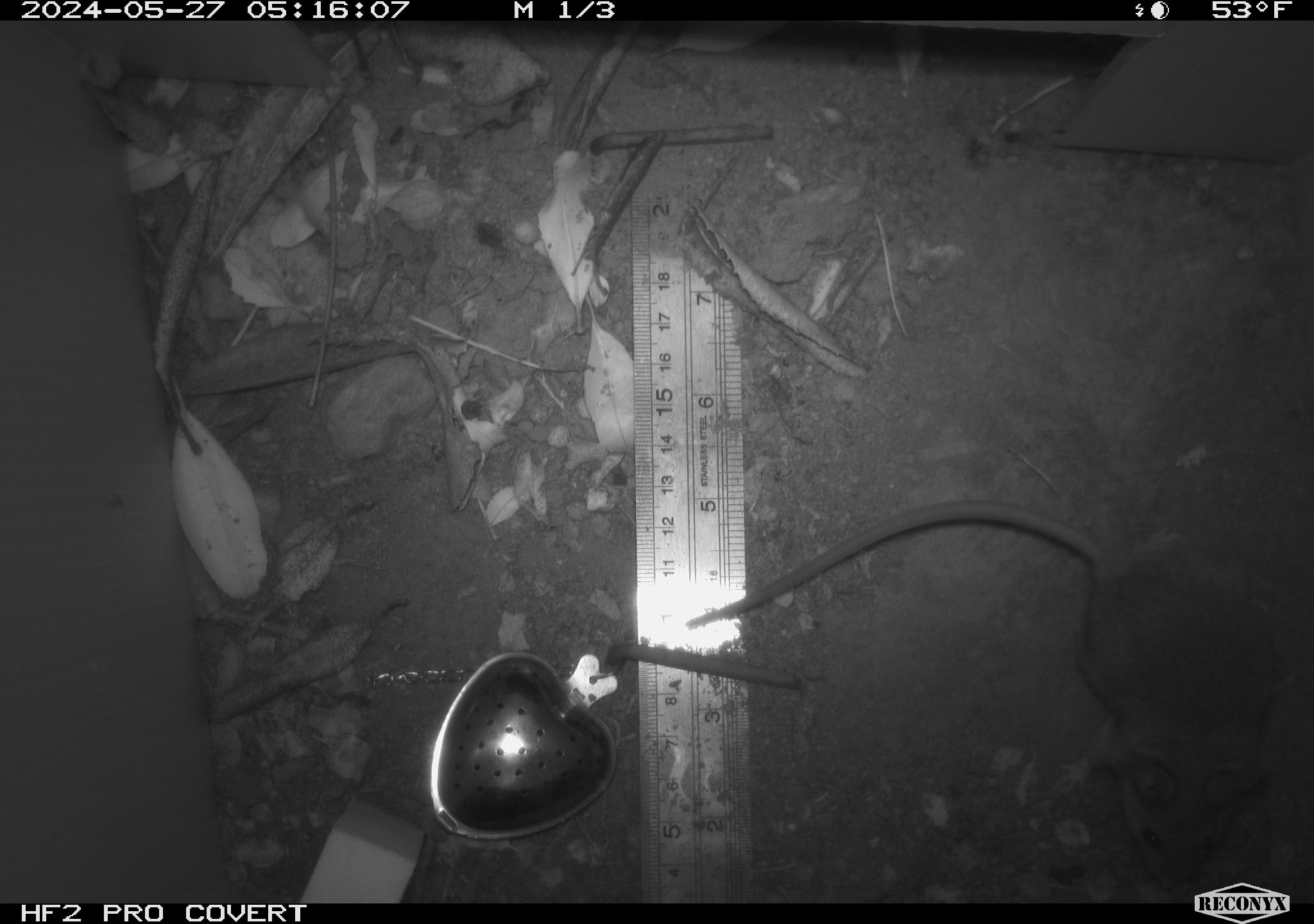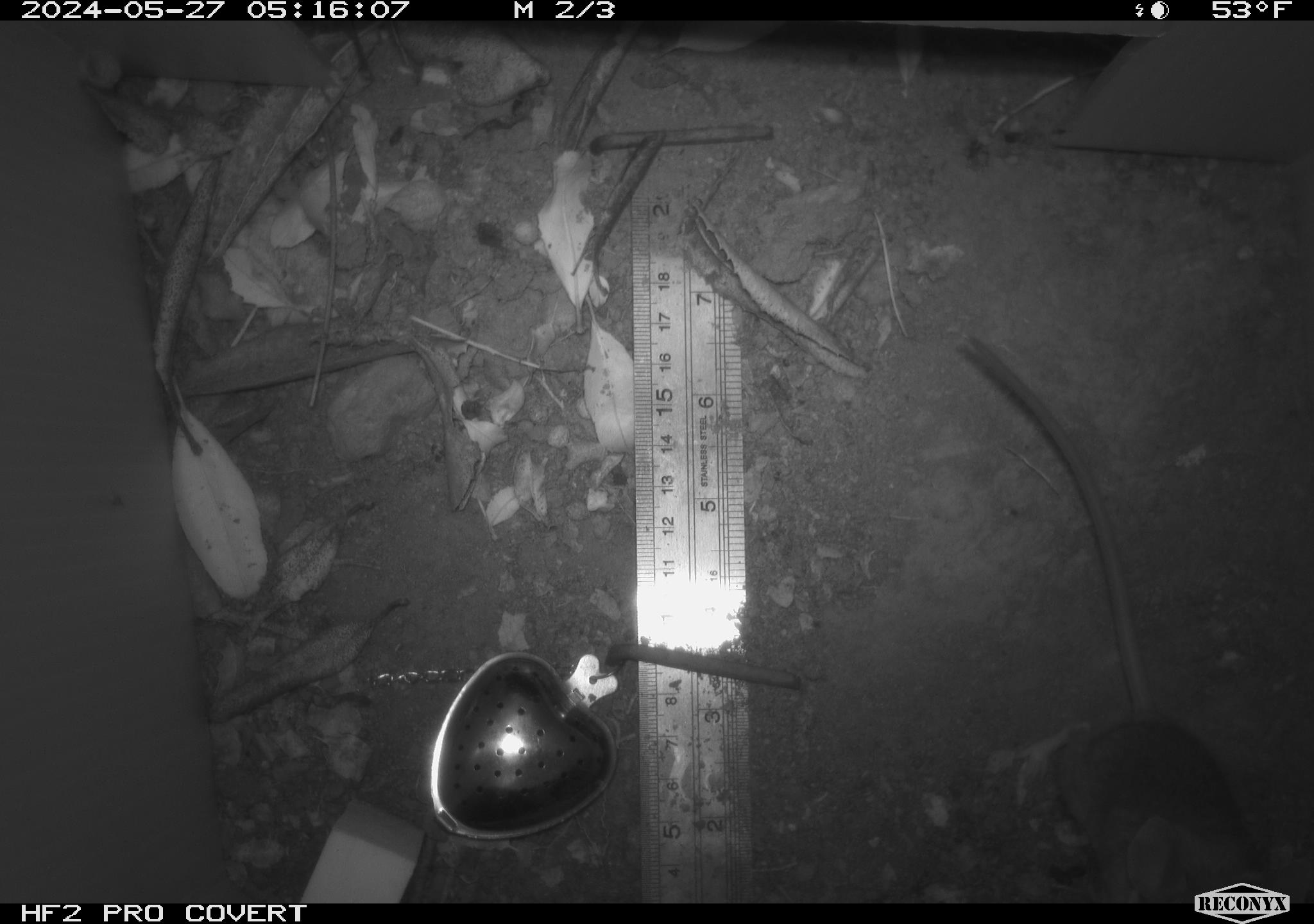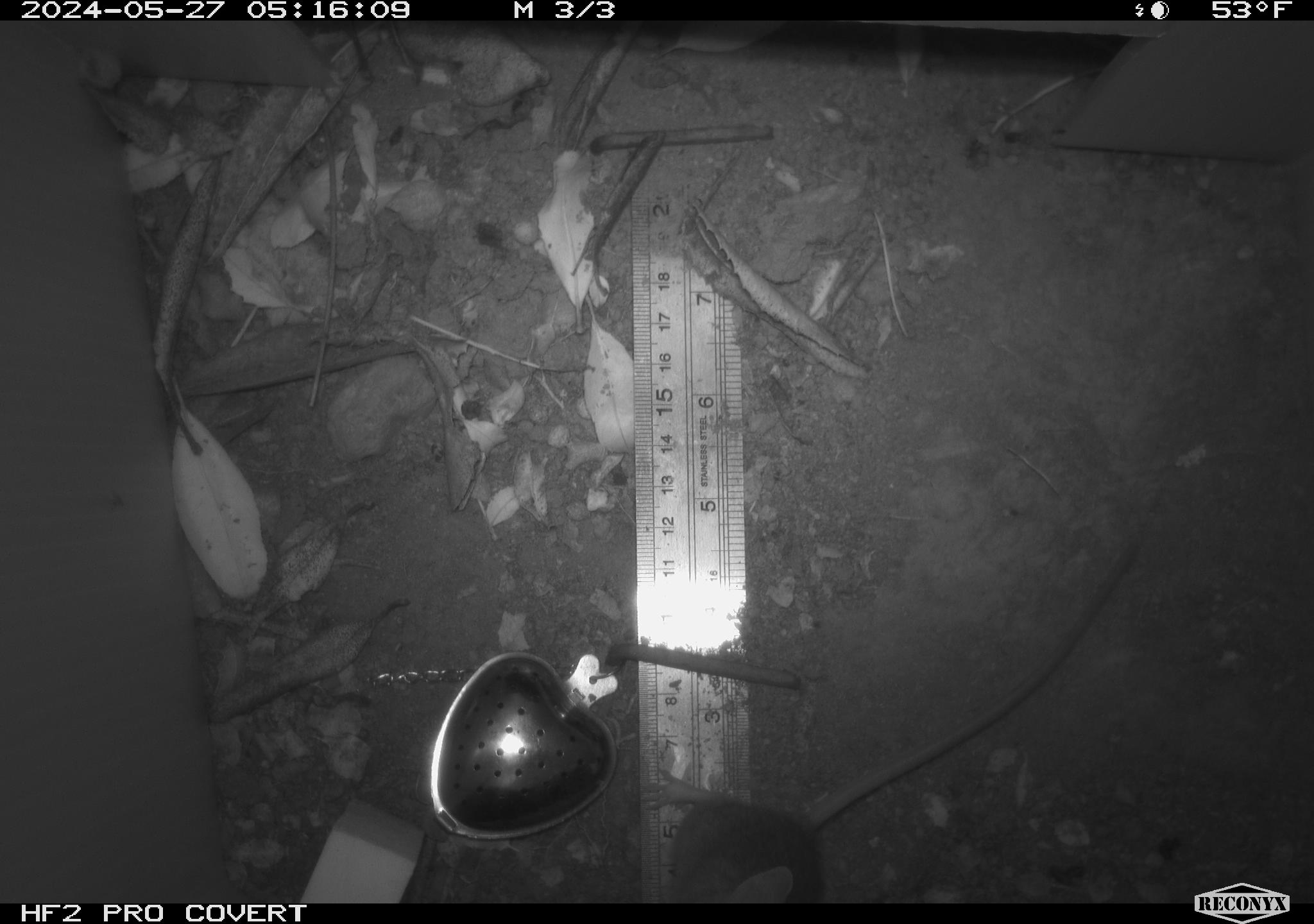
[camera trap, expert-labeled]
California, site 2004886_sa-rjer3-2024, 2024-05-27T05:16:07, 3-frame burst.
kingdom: Animalia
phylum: Chordata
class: Mammalia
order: Rodentia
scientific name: Rodentia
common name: mouse species